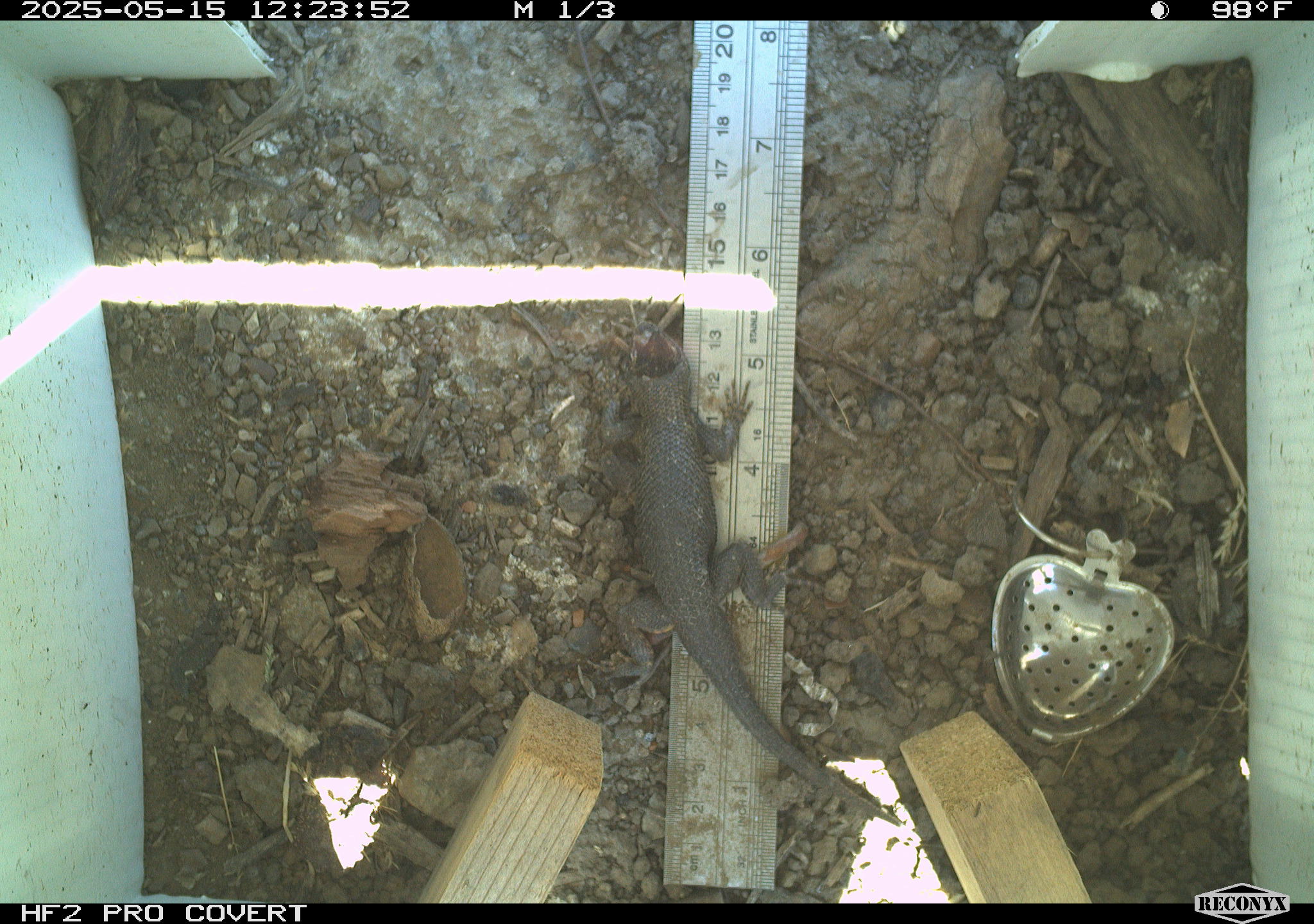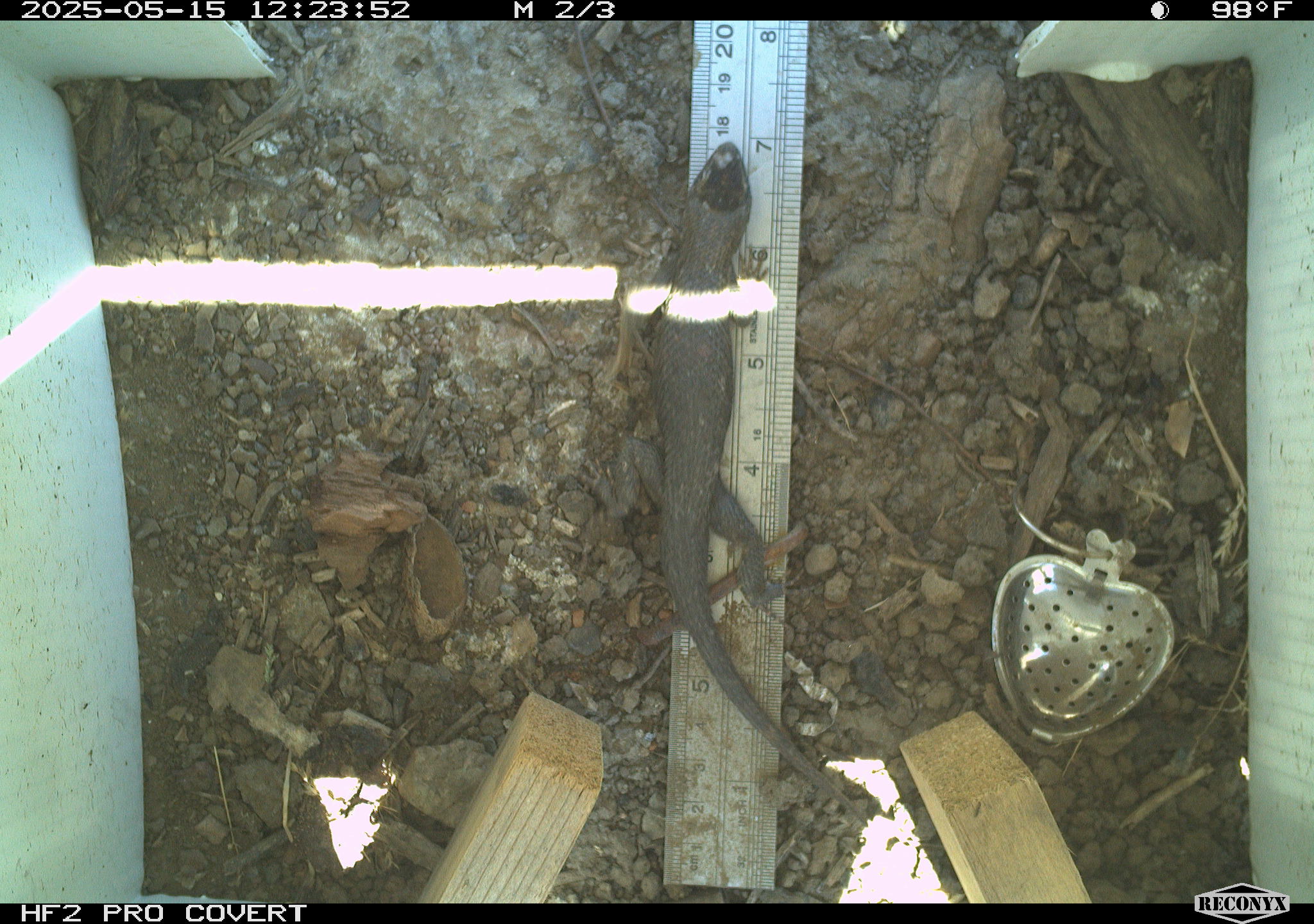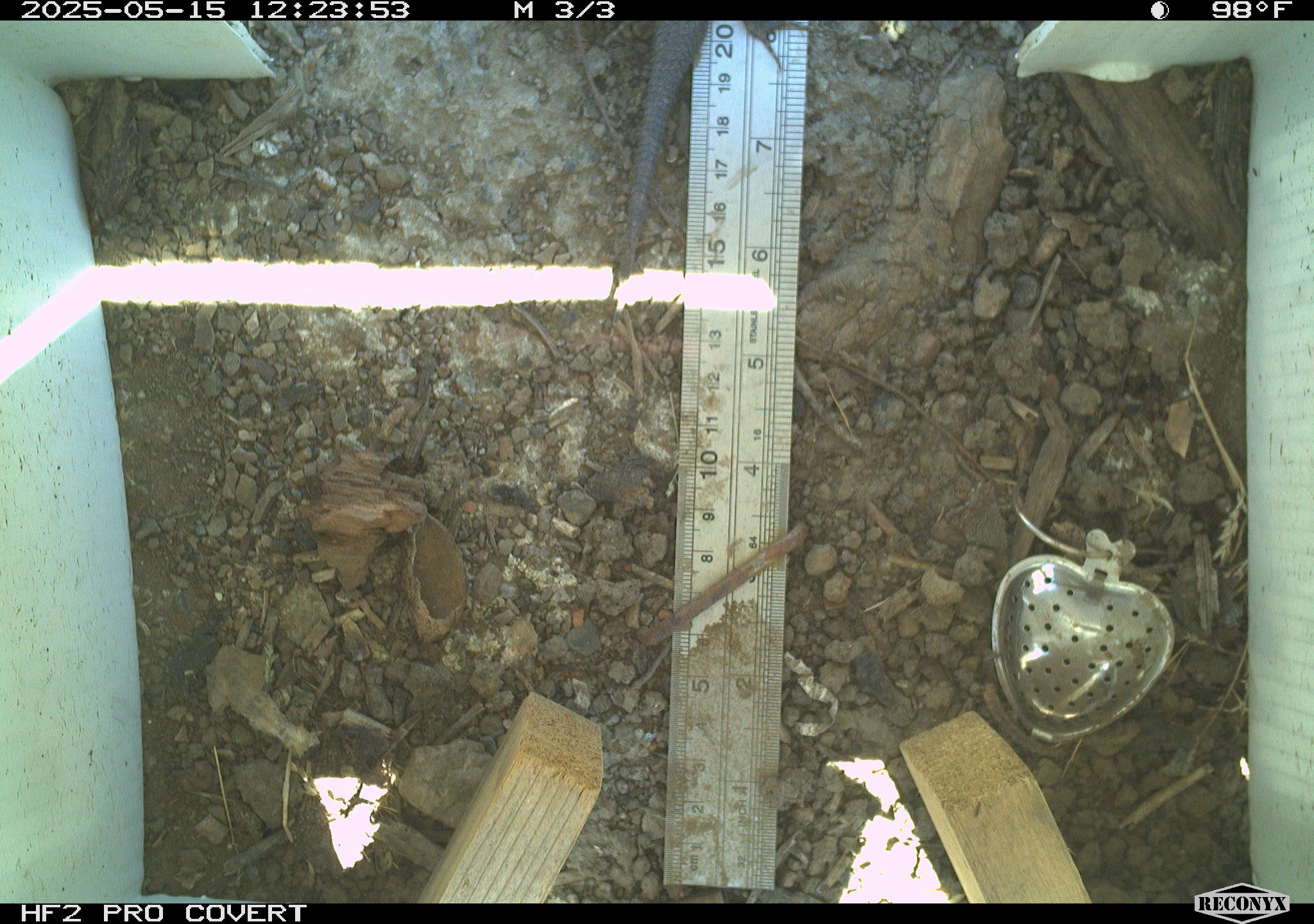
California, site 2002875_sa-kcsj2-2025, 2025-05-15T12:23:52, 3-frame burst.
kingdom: Animalia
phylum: Chordata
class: Reptilia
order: Squamata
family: Phrynosomatidae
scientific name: Phrynosomatidae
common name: north american spiny lizards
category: sceloporus/uta species